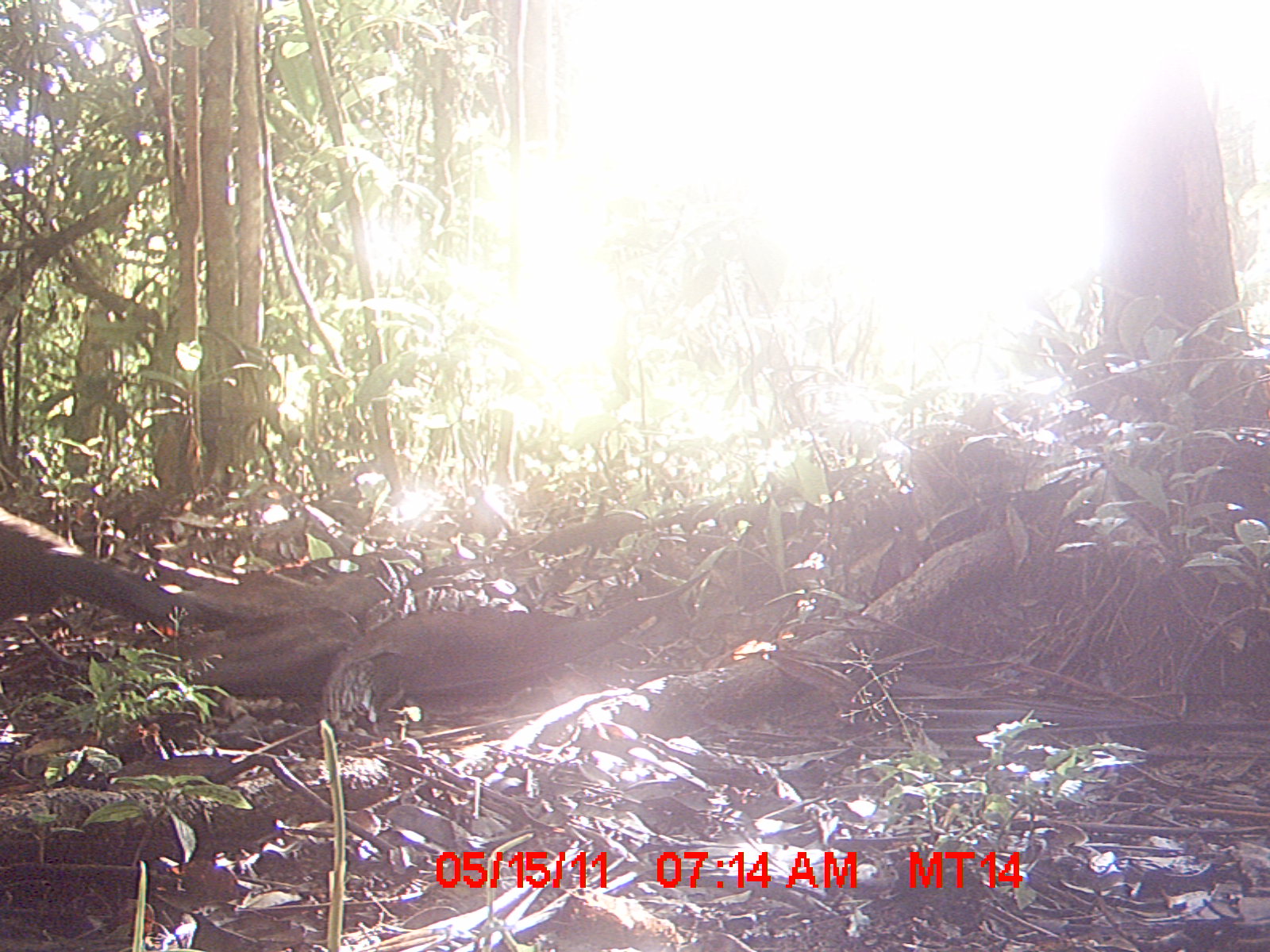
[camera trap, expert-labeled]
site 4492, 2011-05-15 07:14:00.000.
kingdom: Animalia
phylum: Chordata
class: Aves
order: Cuculiformes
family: Cuculidae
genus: Coua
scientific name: Coua serriana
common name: red-breasted coua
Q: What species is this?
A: Coua serriana (red-breasted coua).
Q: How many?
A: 1.